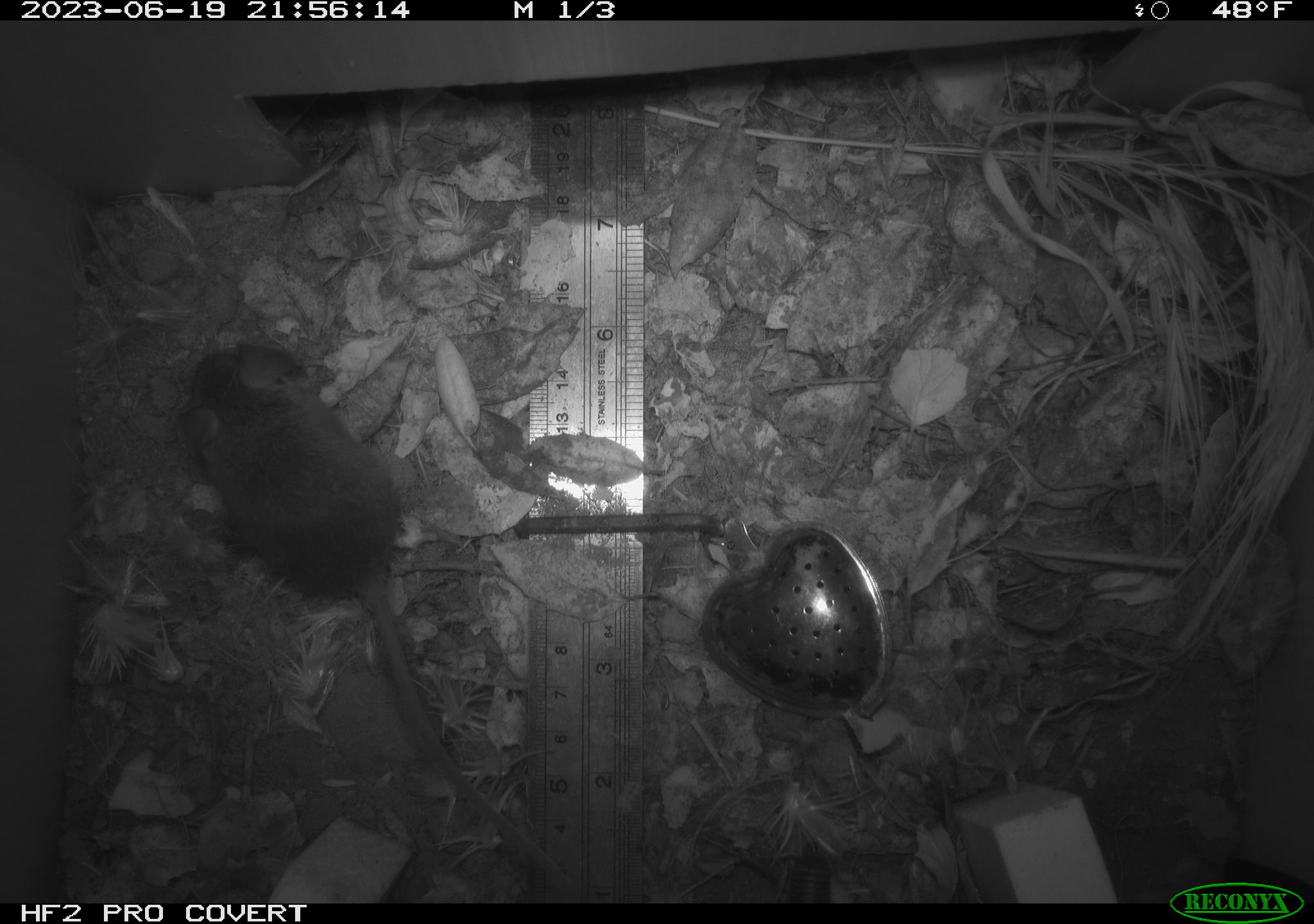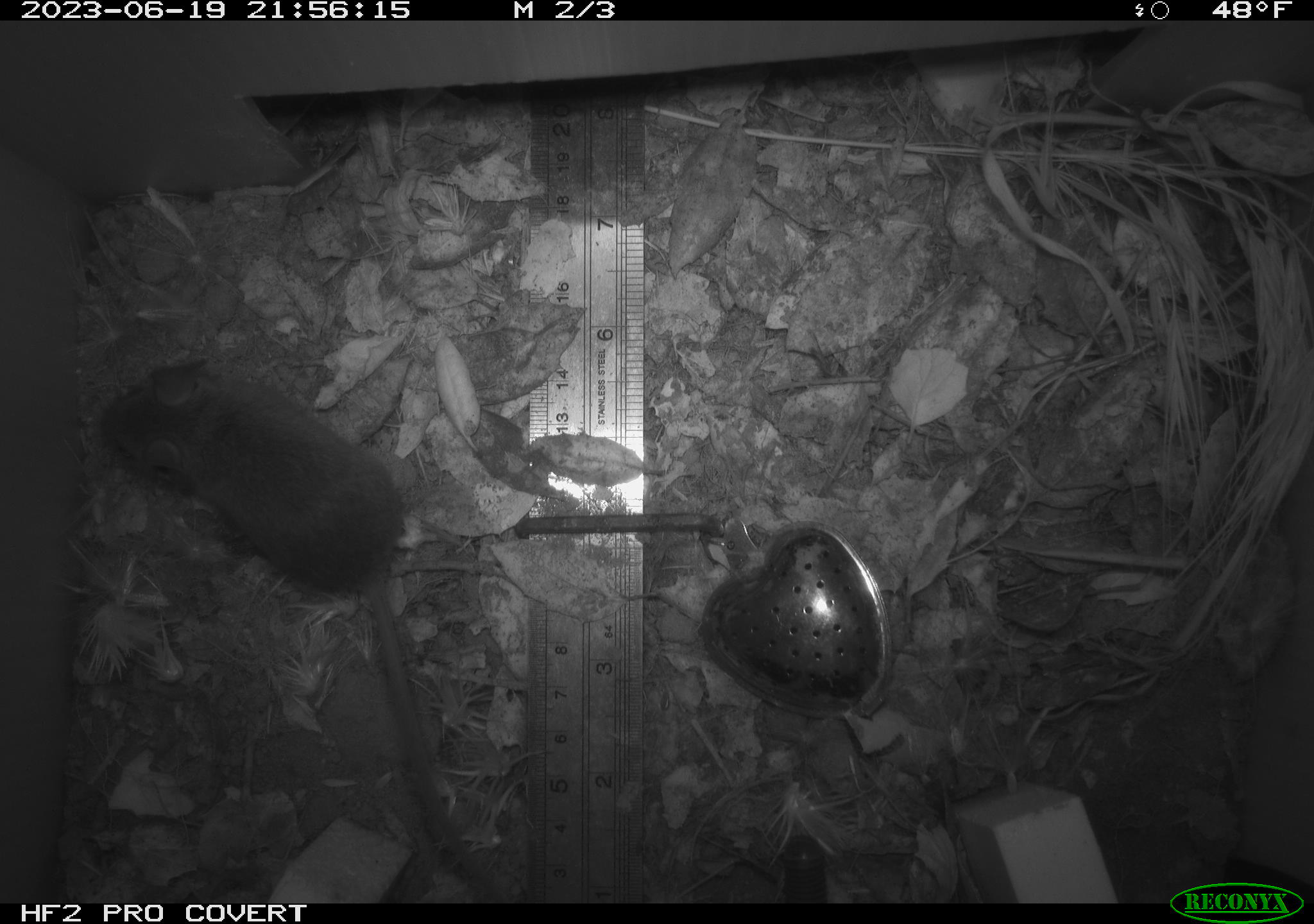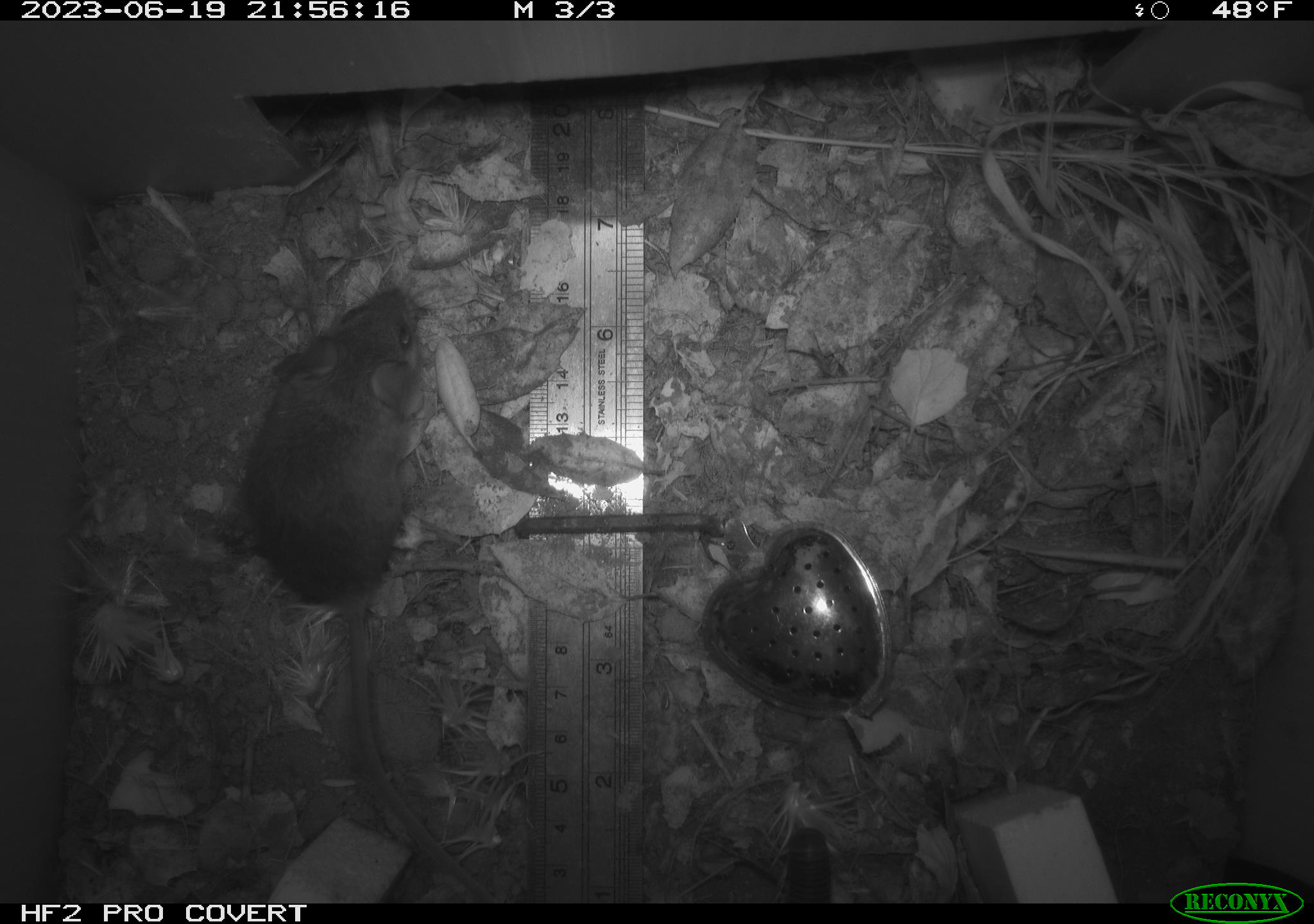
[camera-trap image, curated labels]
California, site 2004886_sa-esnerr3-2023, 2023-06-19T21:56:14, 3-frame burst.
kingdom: Animalia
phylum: Chordata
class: Mammalia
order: Rodentia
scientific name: Rodentia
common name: mouse species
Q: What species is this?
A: Mouse species (Rodentia).